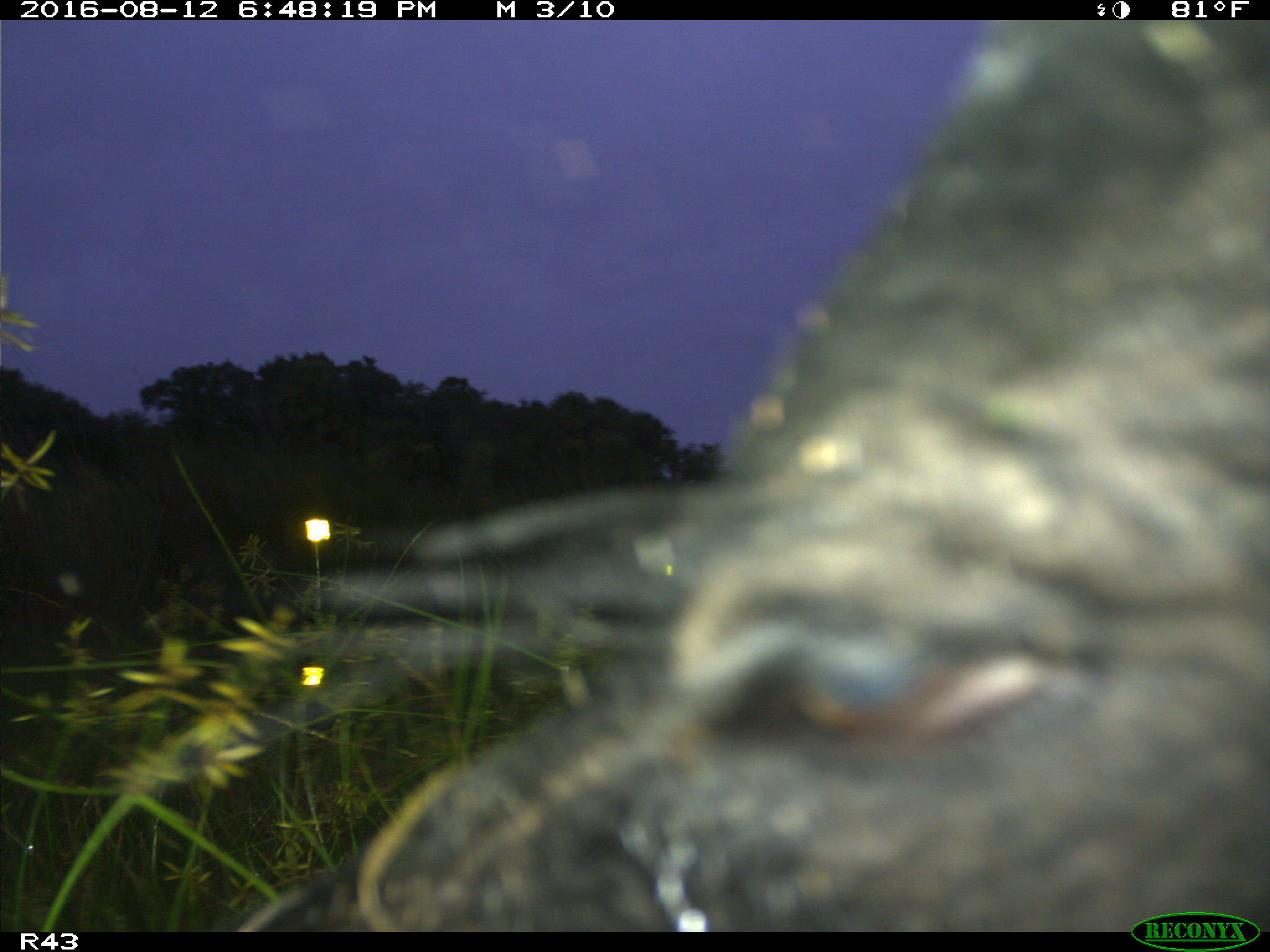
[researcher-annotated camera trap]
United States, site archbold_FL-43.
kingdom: Animalia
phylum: Chordata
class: Mammalia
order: Artiodactyla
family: Suidae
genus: Sus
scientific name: Sus scrofa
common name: wild boar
Sus scrofa (wild boar).